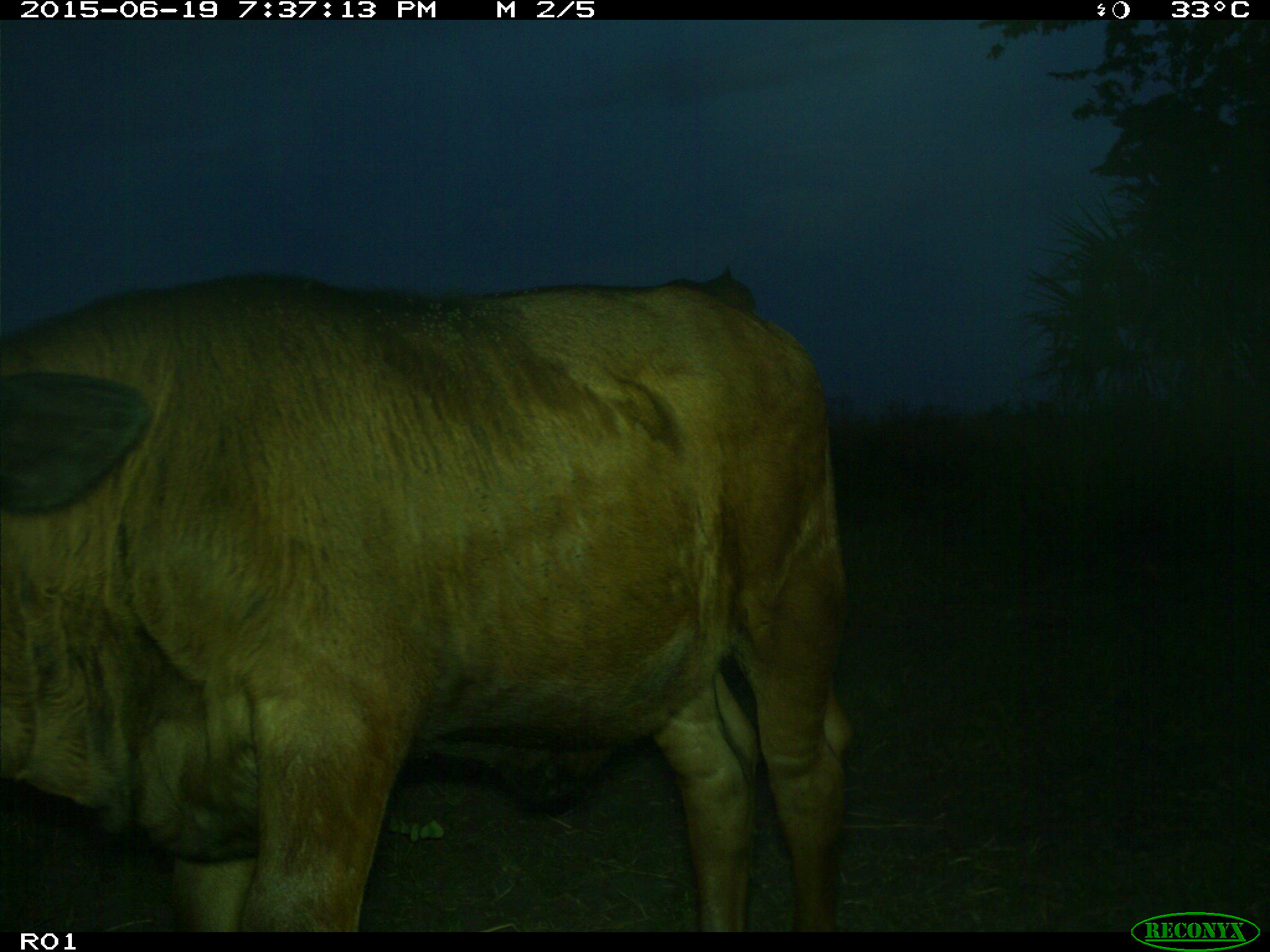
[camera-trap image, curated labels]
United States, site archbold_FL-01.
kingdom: Animalia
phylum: Chordata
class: Mammalia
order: Artiodactyla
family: Bovidae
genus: Bos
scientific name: Bos taurus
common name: domestic cow